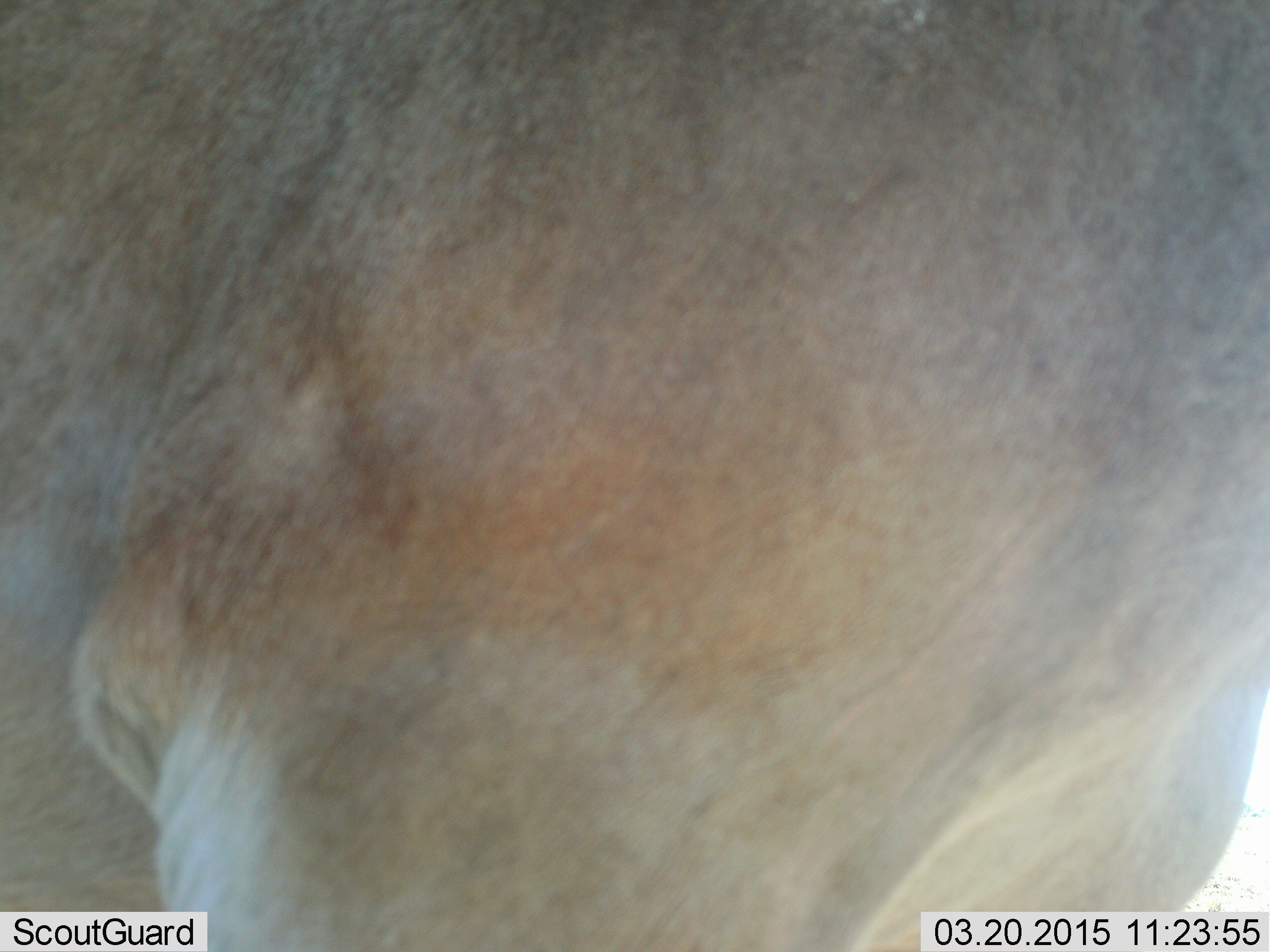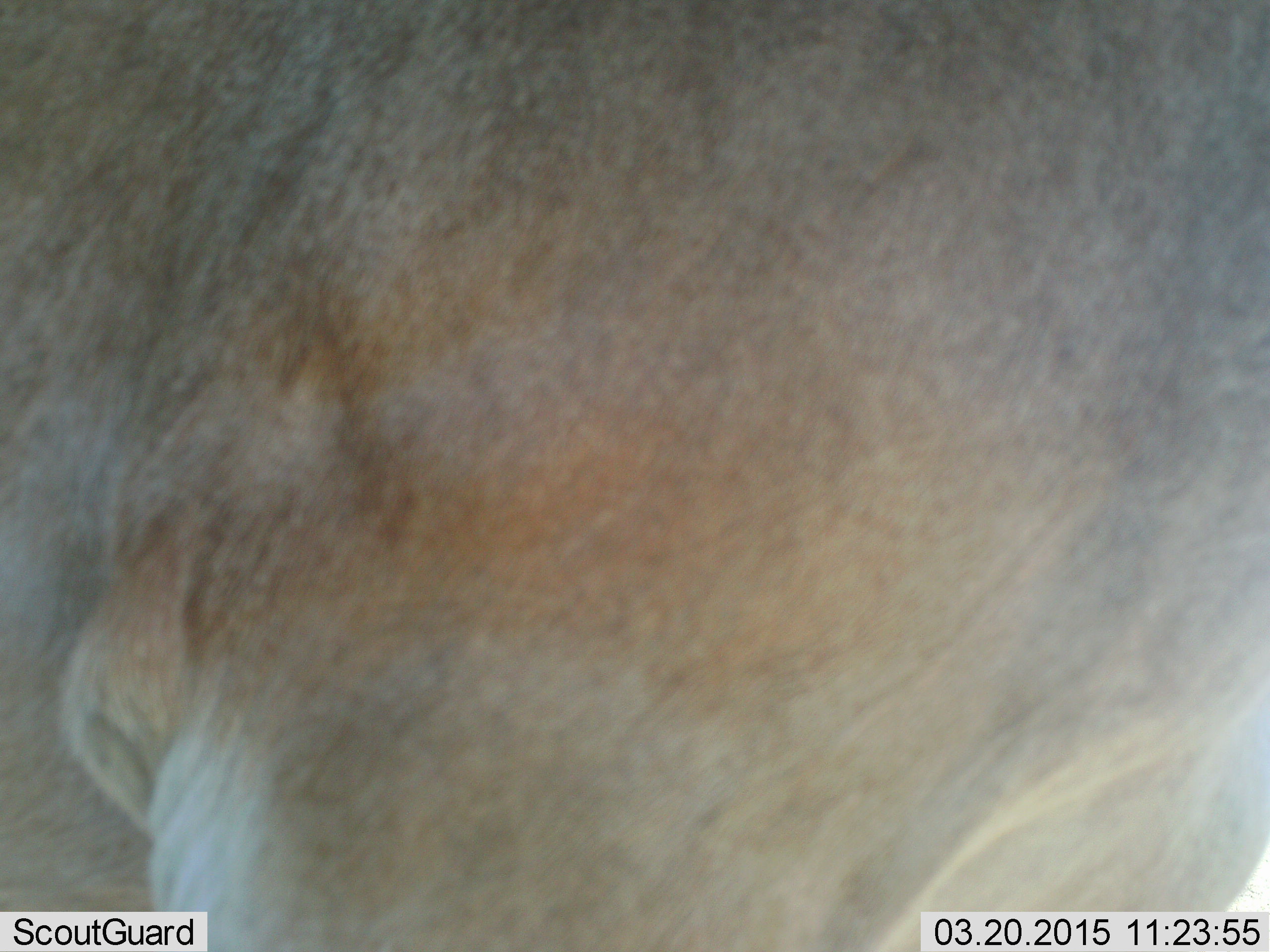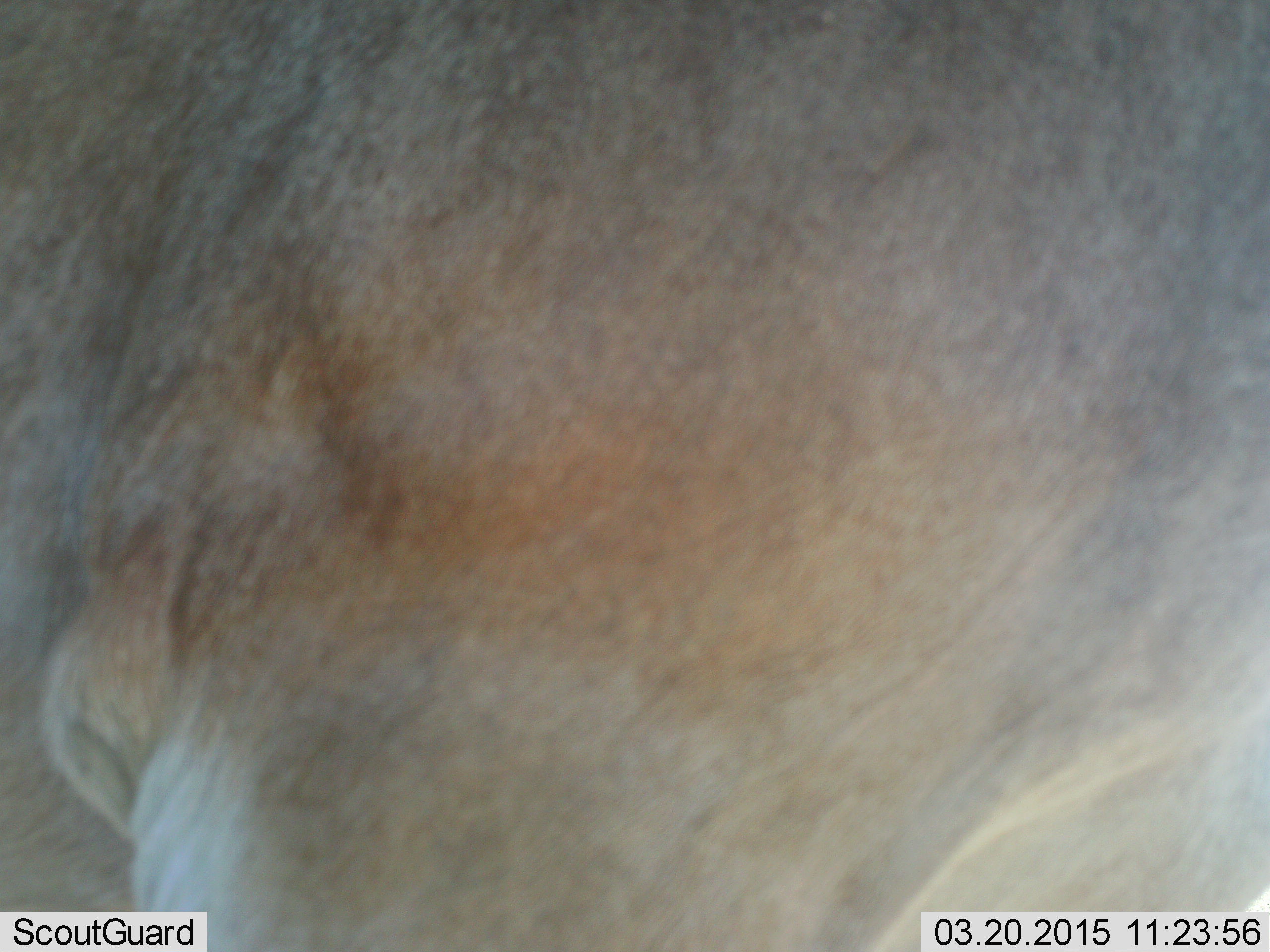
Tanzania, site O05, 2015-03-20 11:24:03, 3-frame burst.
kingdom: Animalia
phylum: Chordata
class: Mammalia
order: Artiodactyla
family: Bovidae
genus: Connochaetes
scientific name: Connochaetes taurinus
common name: blue wildebeest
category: wildebeest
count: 1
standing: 100%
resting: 0%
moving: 0%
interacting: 0%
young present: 0%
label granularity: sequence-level